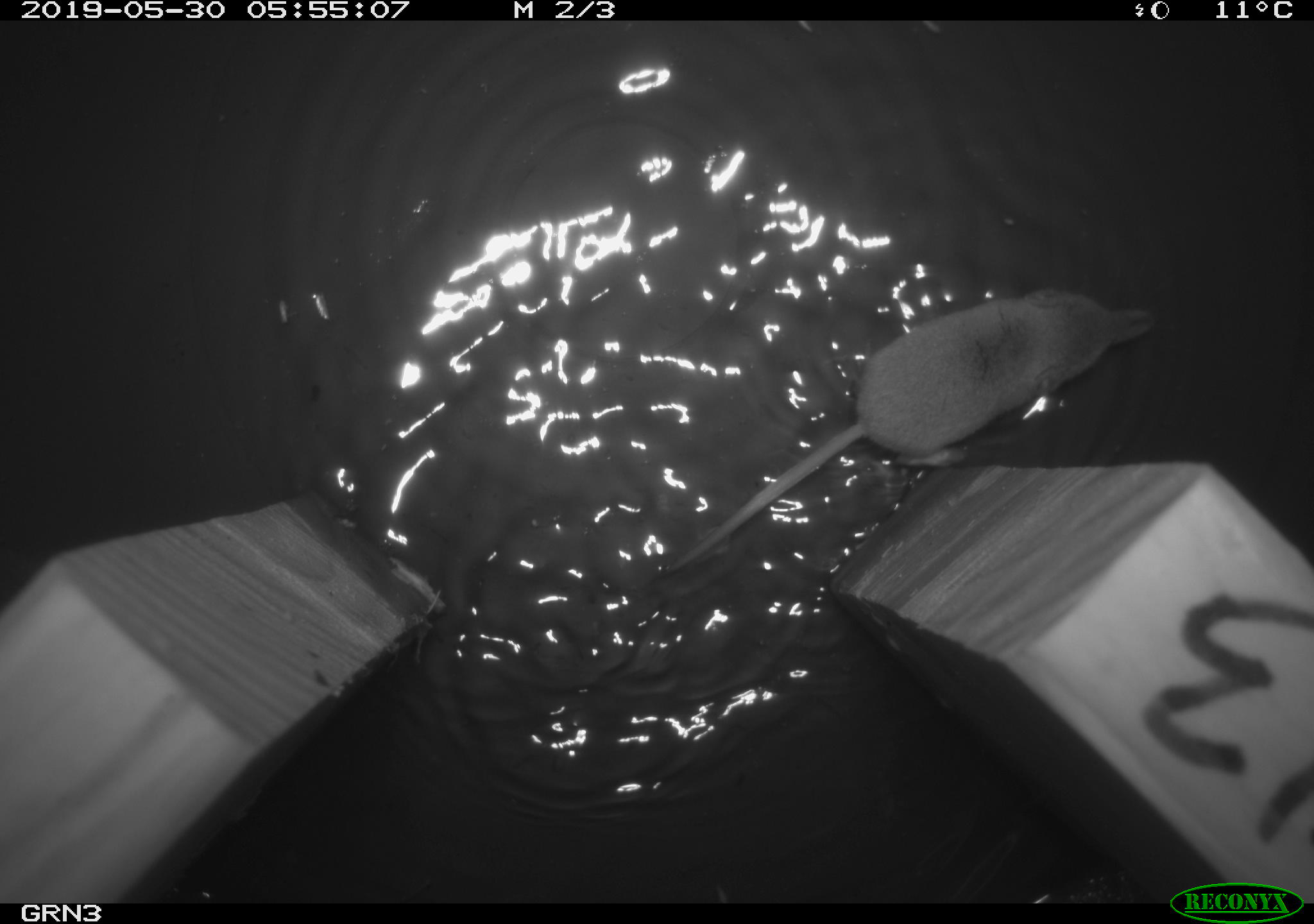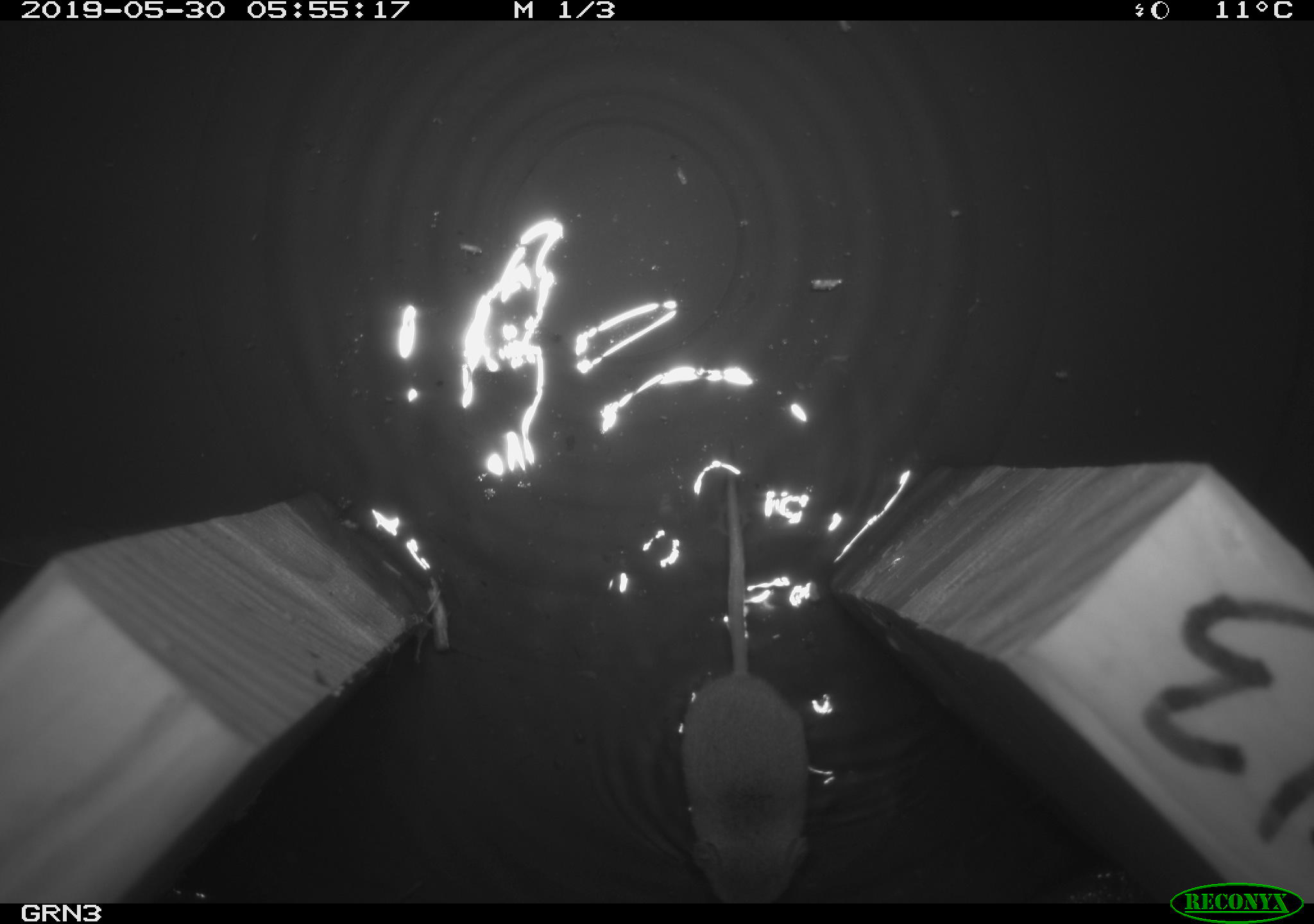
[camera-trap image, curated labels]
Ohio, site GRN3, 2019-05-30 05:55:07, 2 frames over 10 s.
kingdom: Animalia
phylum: Chordata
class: Mammalia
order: Eulipotyphla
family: Soricidae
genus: Sorex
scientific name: Sorex cinereus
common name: masked shrew